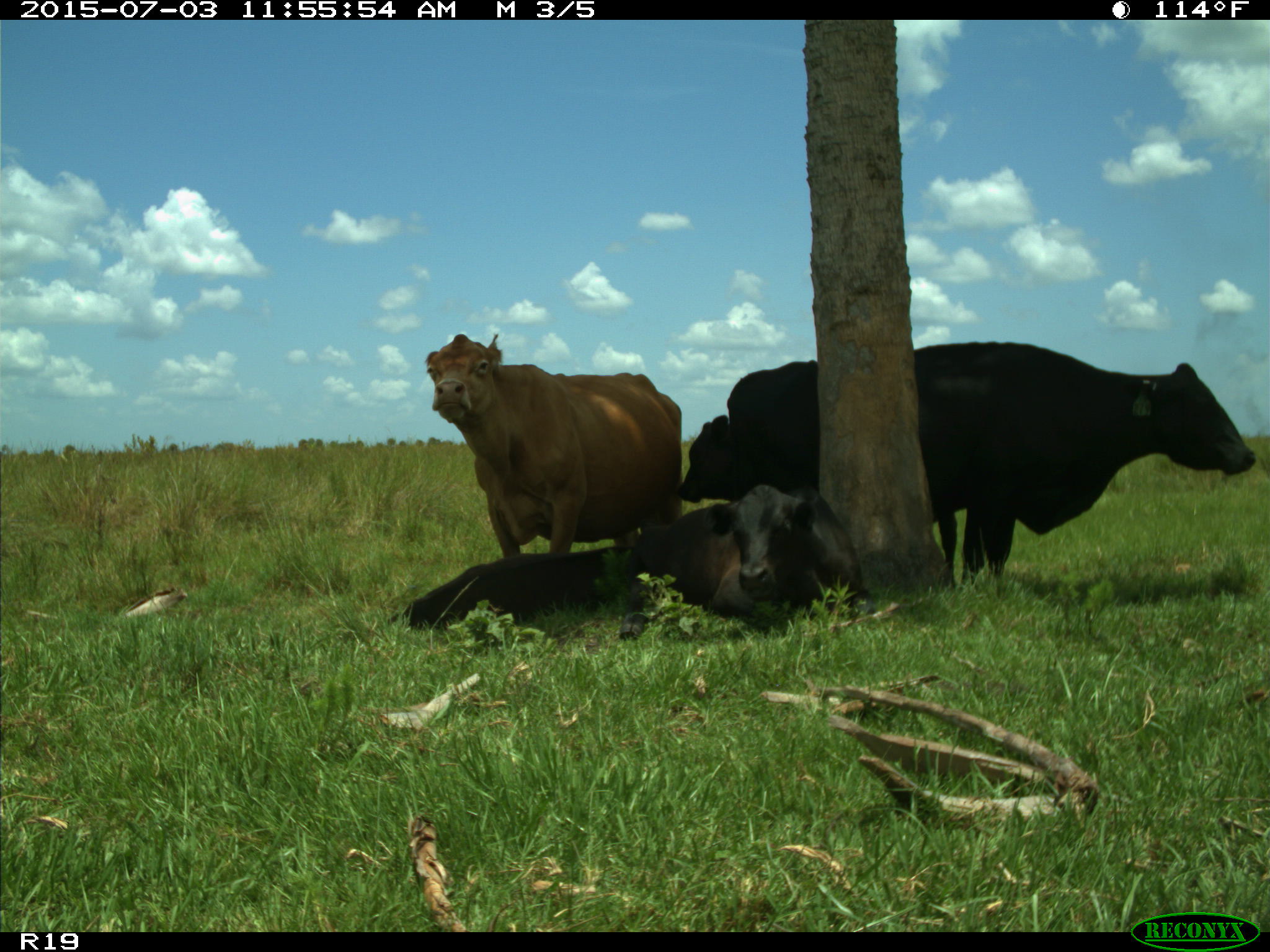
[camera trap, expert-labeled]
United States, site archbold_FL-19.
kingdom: Animalia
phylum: Chordata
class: Mammalia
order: Artiodactyla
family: Bovidae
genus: Bos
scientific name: Bos taurus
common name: domestic cow